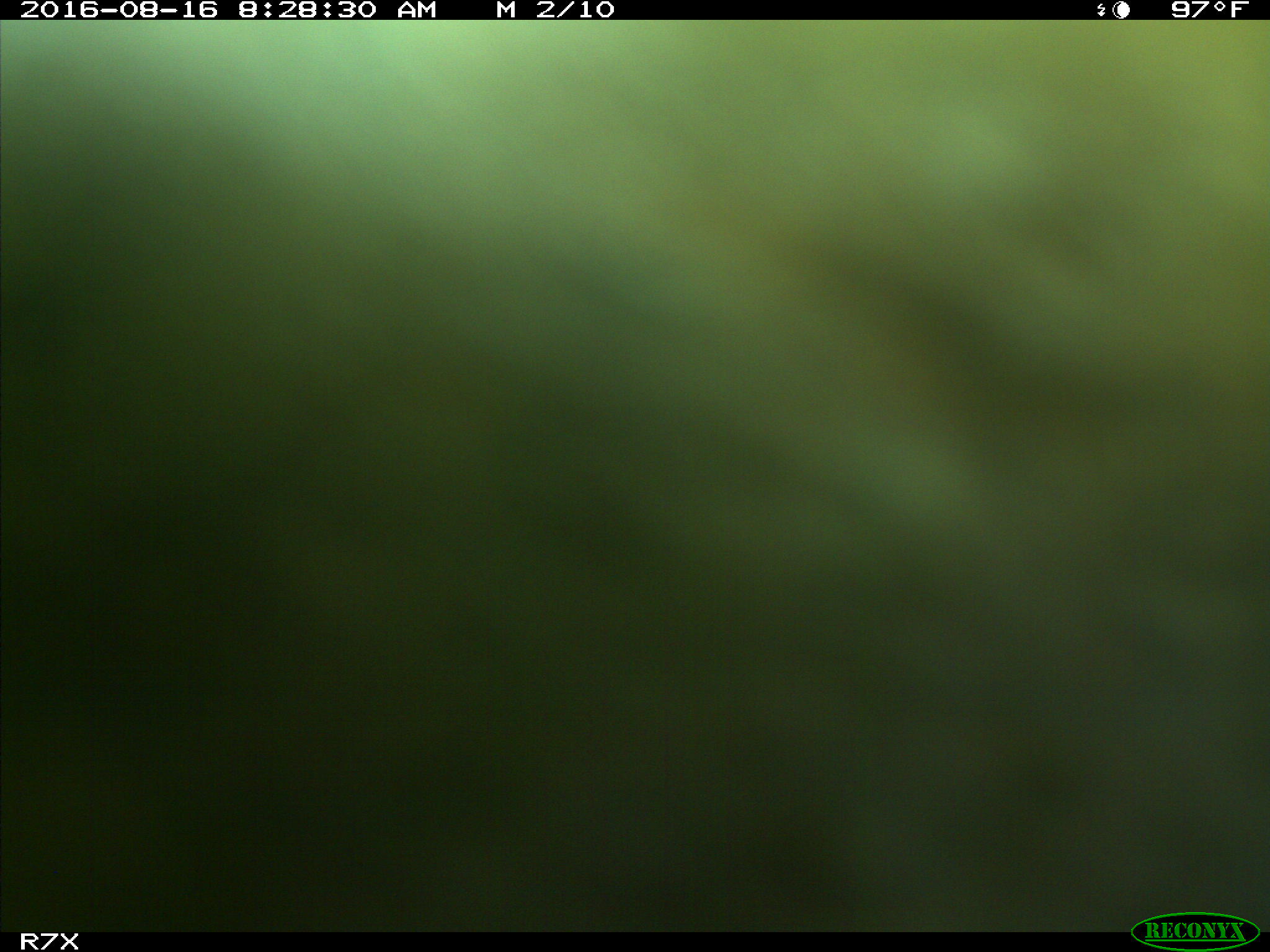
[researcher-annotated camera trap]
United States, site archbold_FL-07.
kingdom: Animalia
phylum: Chordata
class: Mammalia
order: Artiodactyla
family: Bovidae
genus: Bos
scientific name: Bos taurus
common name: domestic cow